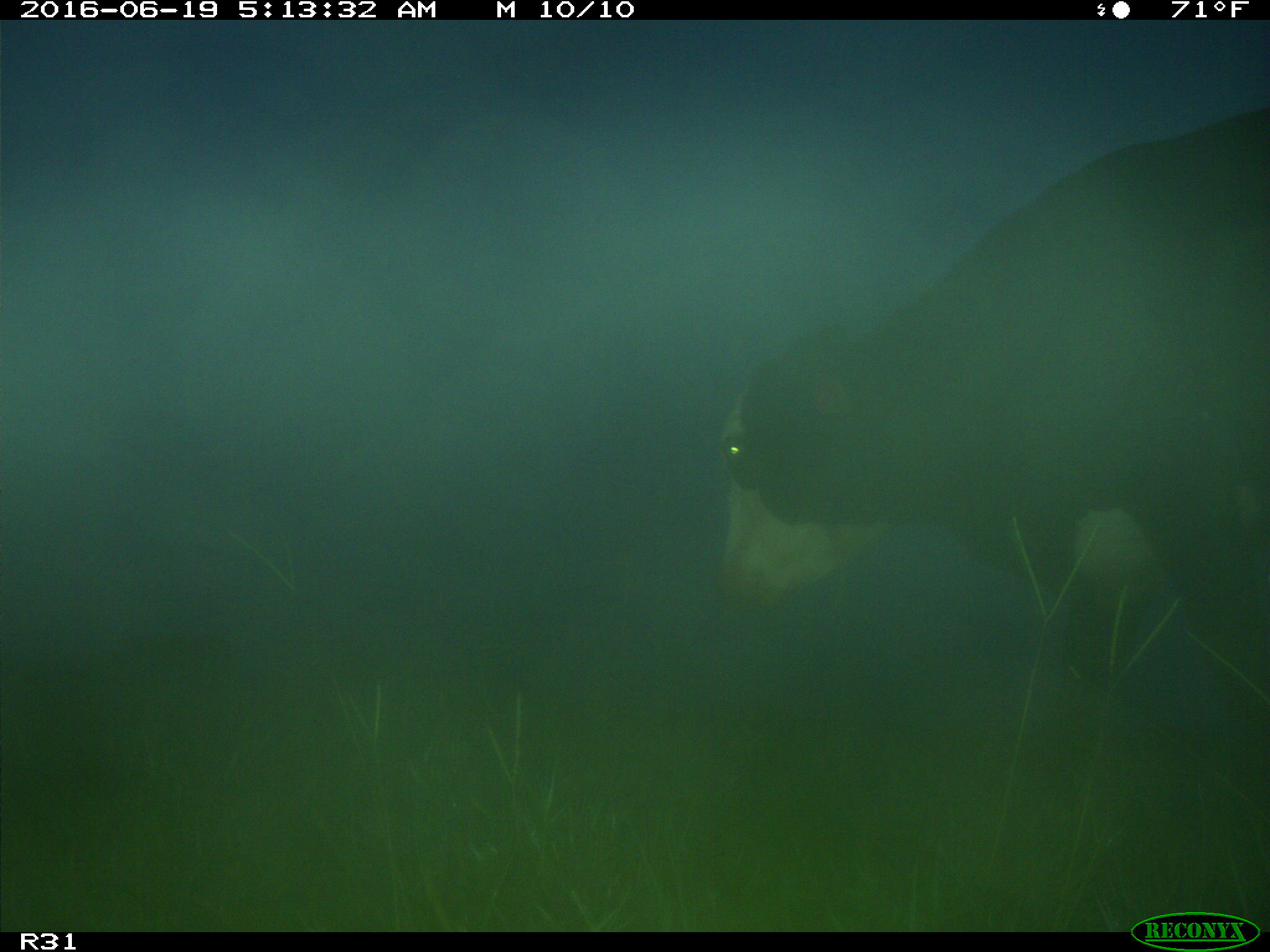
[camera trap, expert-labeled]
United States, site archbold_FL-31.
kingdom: Animalia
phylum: Chordata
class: Mammalia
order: Artiodactyla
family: Bovidae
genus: Bos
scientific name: Bos taurus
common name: domestic cow